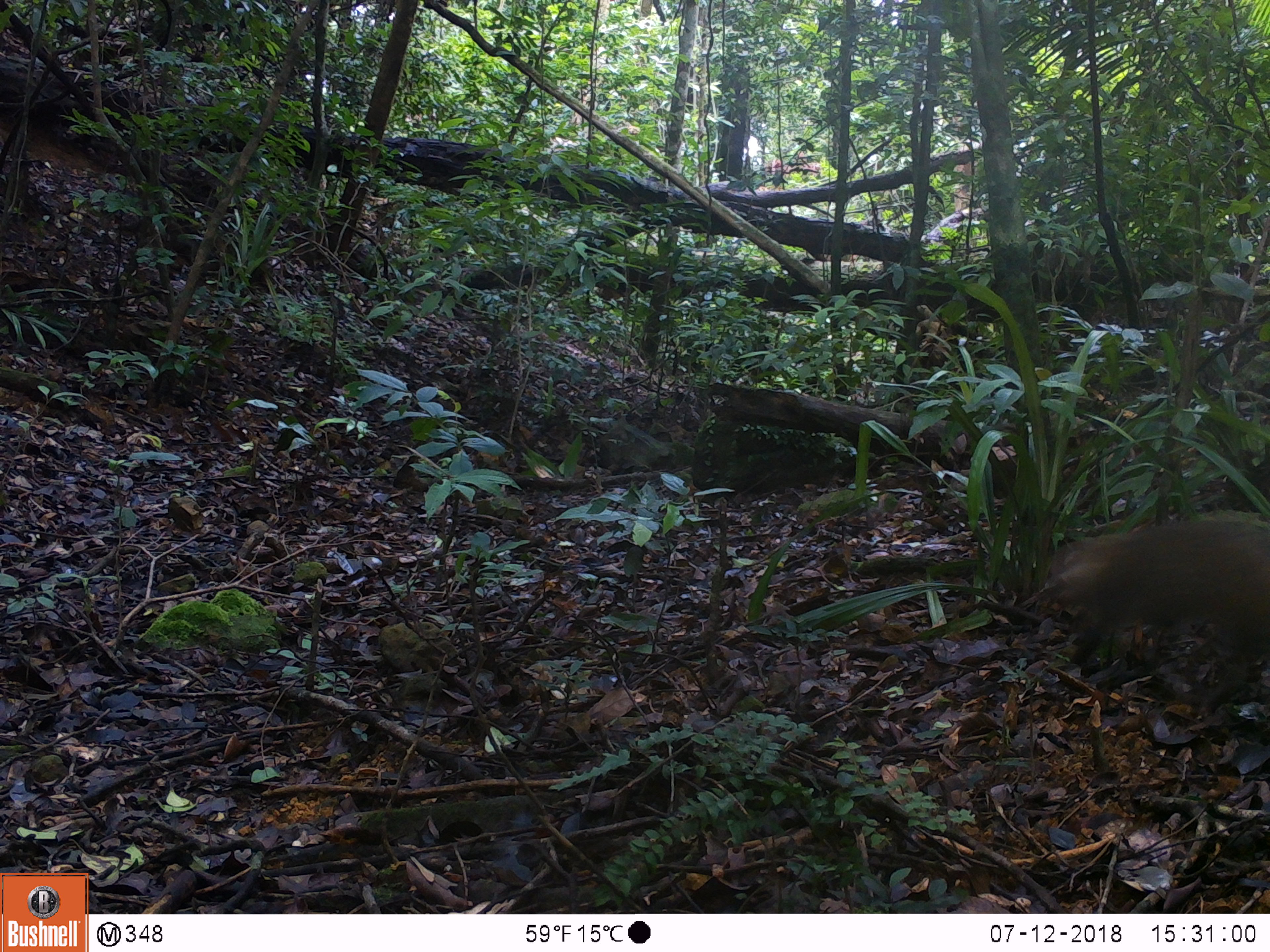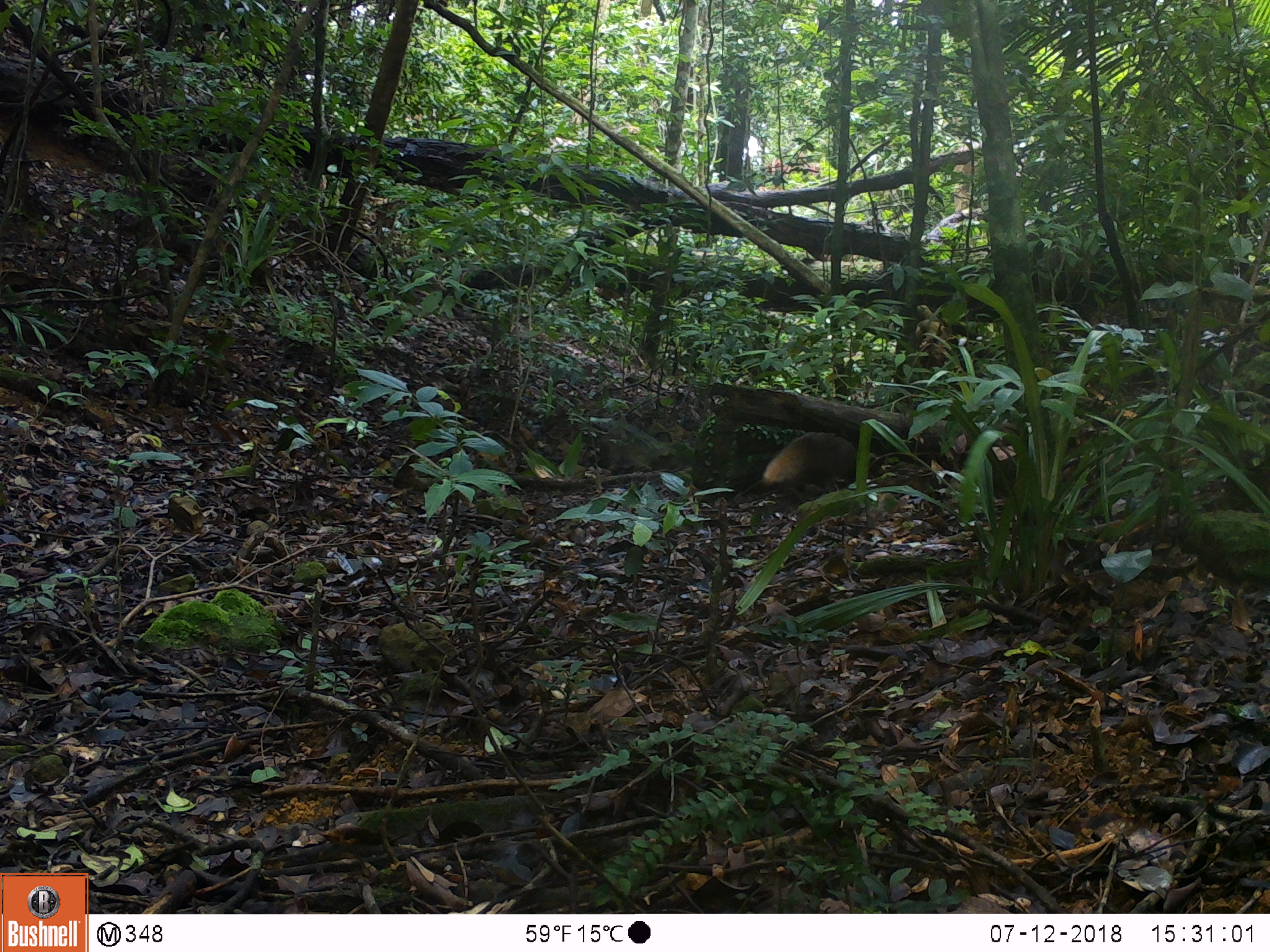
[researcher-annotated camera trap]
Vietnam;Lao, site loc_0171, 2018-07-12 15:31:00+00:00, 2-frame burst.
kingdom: Animalia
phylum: Chordata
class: Mammalia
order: Carnivora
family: Herpestidae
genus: Urva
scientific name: Urva urva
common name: crab-eating mongoose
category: crab eating mongoose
Crab eating mongoose (crab-eating mongoose) (Urva urva). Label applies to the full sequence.